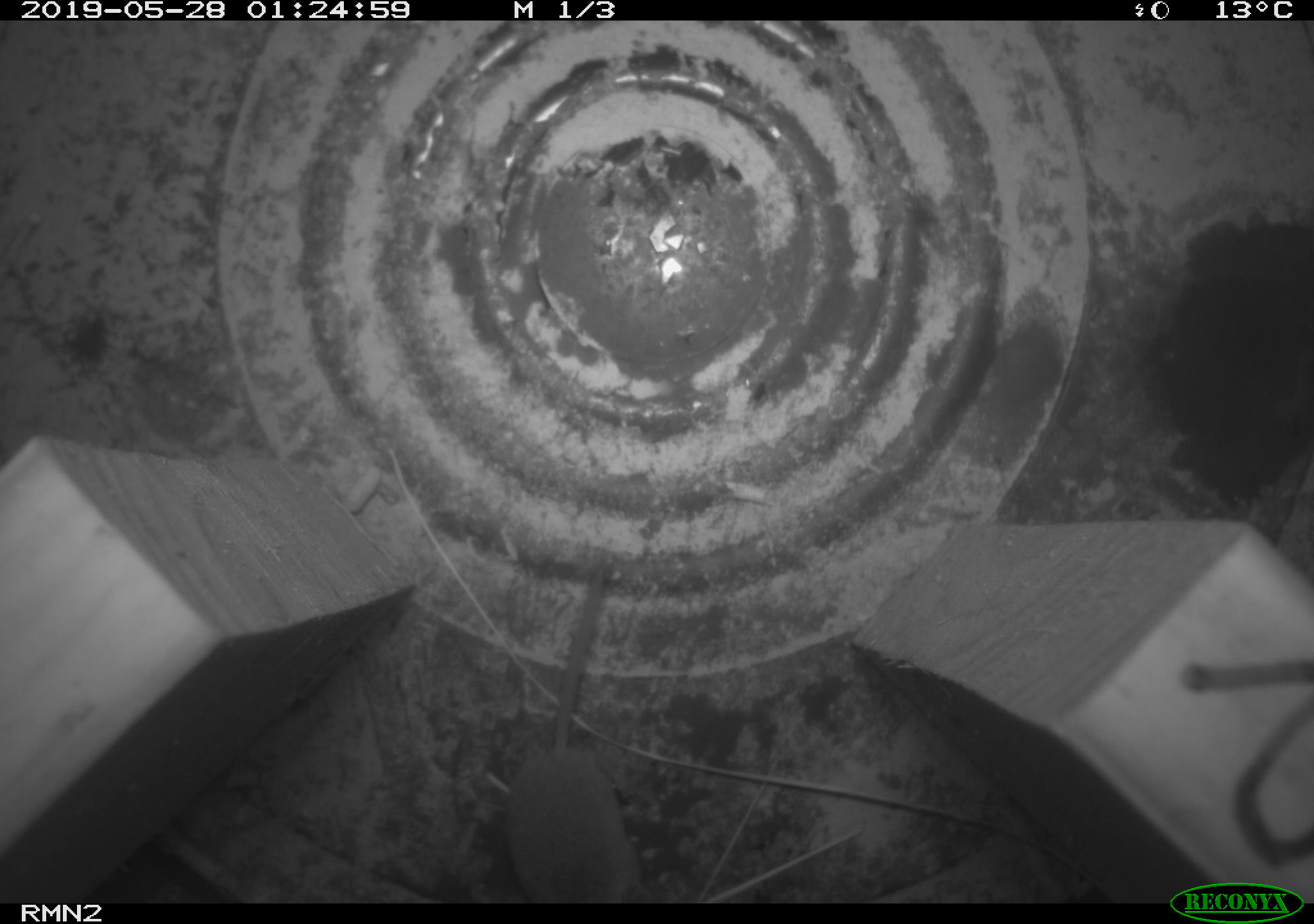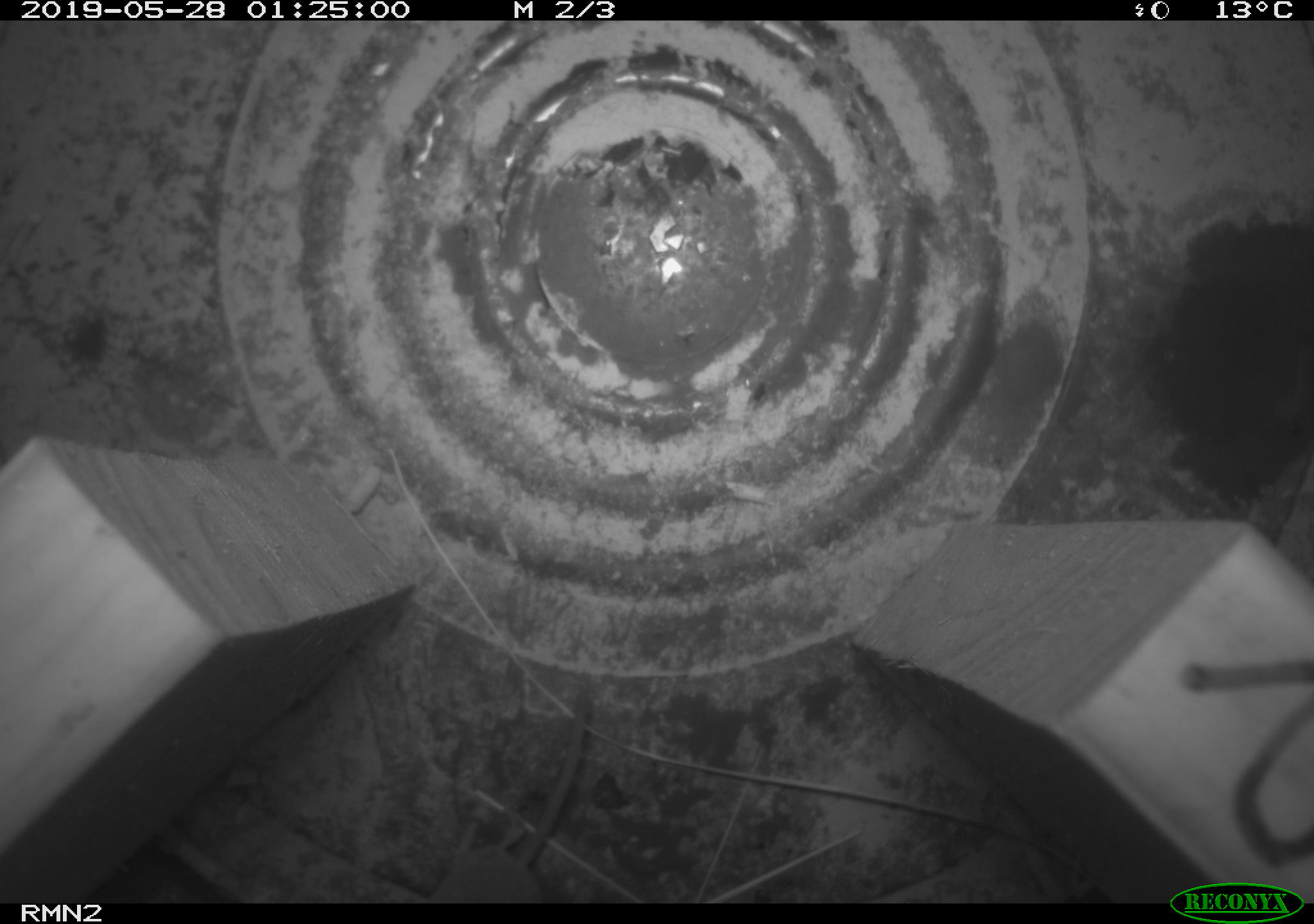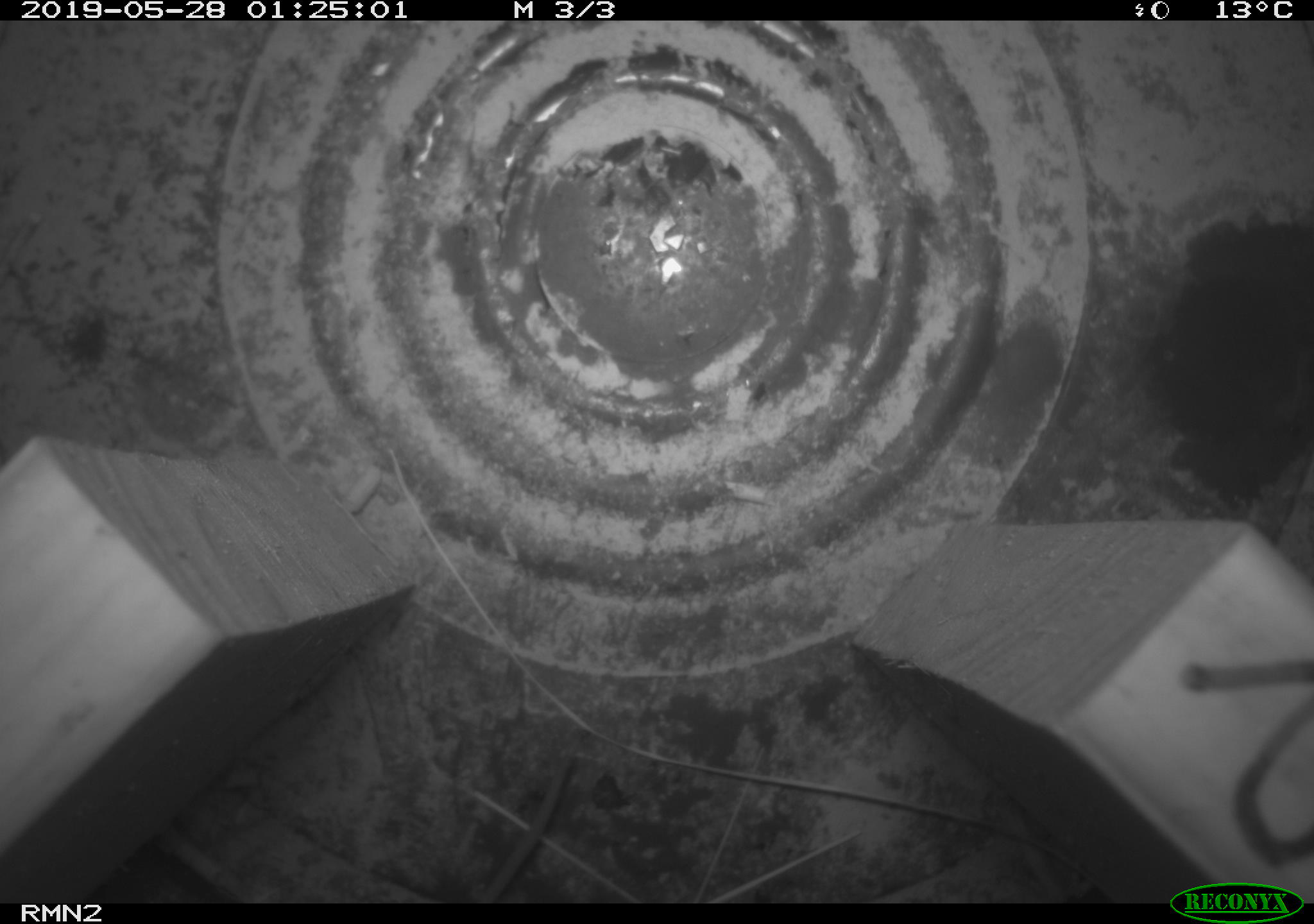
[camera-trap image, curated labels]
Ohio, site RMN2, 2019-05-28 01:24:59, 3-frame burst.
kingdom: Animalia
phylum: Chordata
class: Mammalia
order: Eulipotyphla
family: Soricidae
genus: Sorex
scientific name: Sorex cinereus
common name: masked shrew